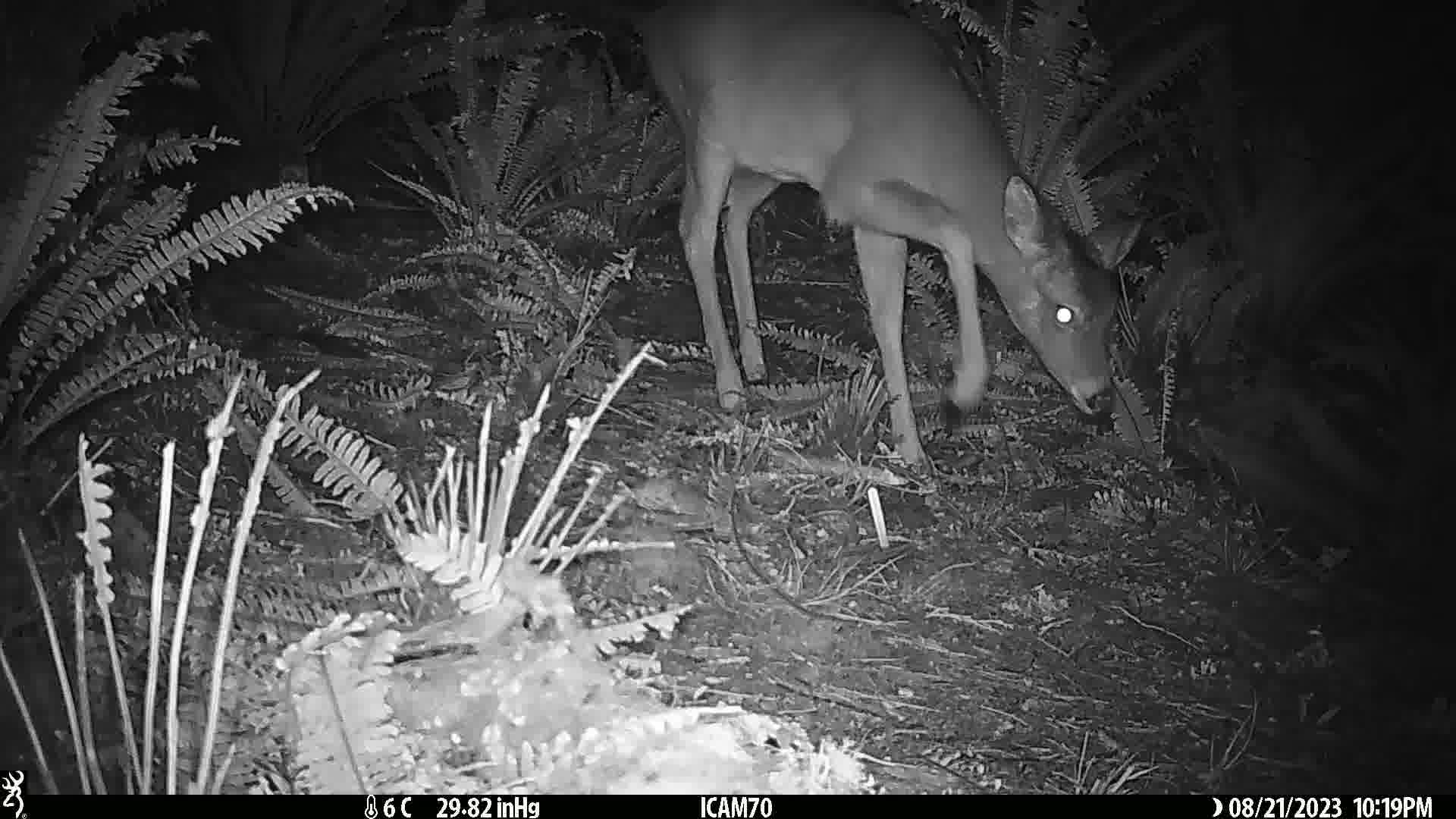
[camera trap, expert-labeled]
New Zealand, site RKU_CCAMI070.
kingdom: Animalia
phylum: Chordata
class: Mammalia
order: Artiodactyla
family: Cervidae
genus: Odocoileus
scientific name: Odocoileus virginianus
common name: white-tailed deer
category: white tailed deer